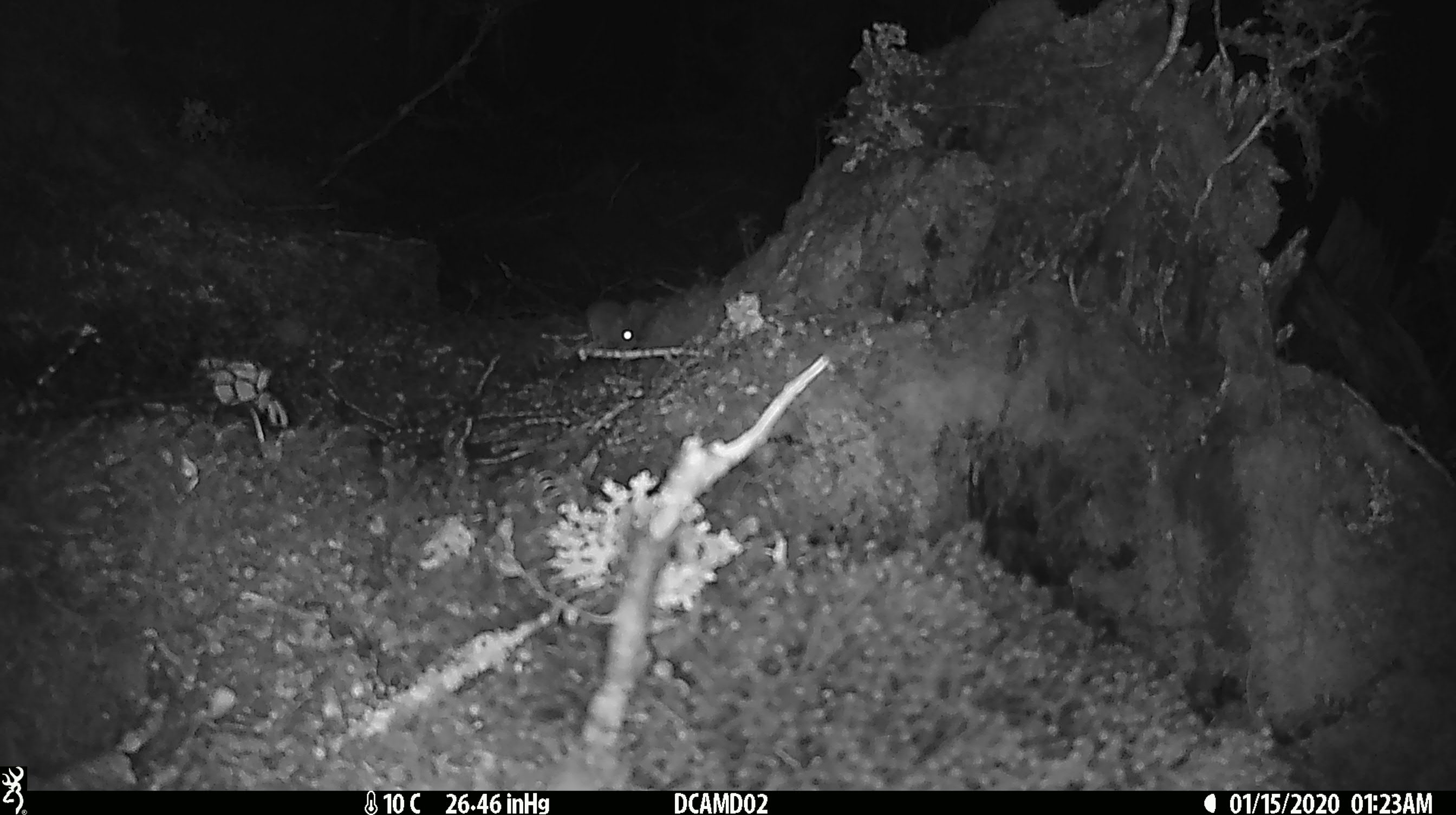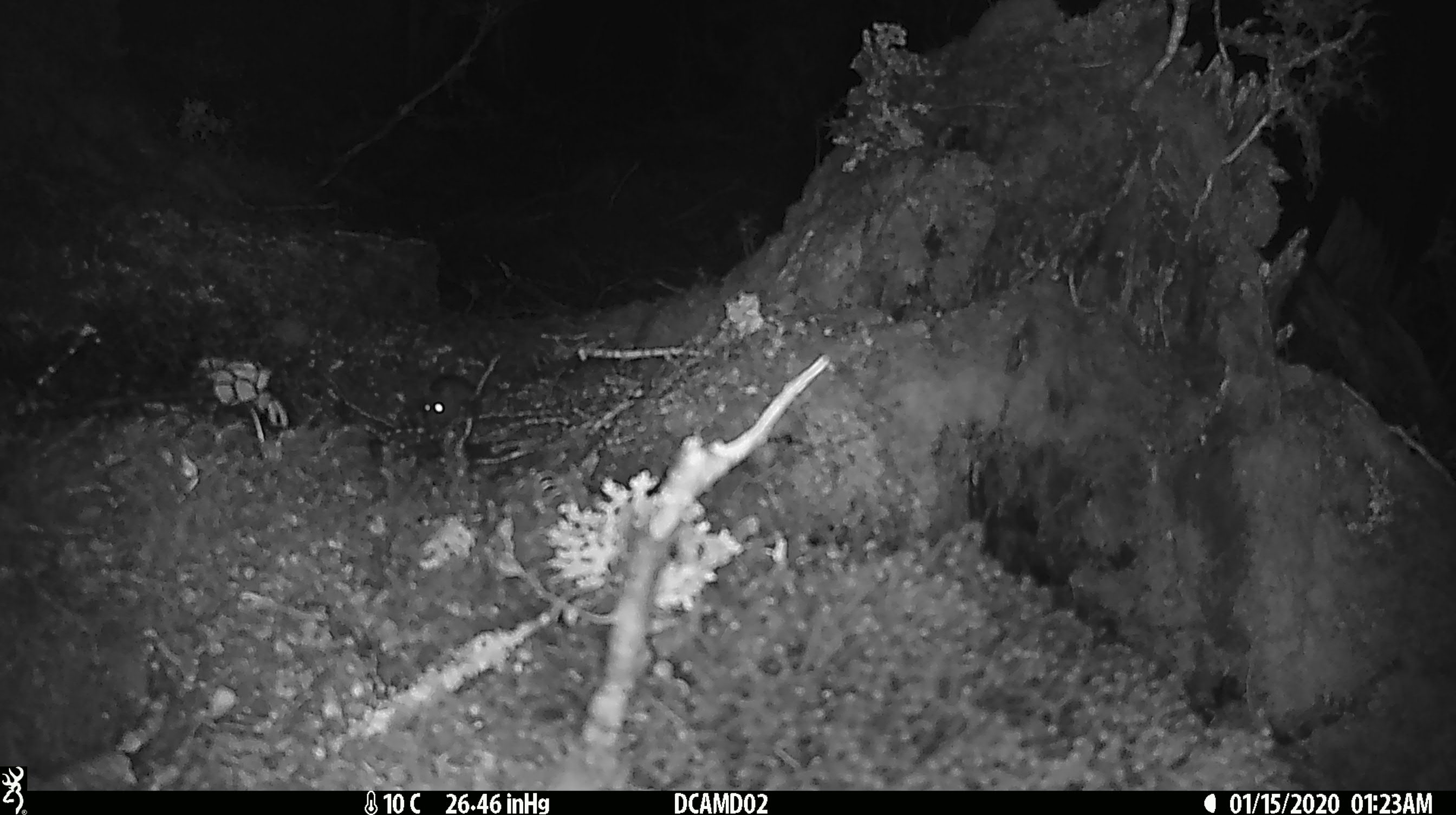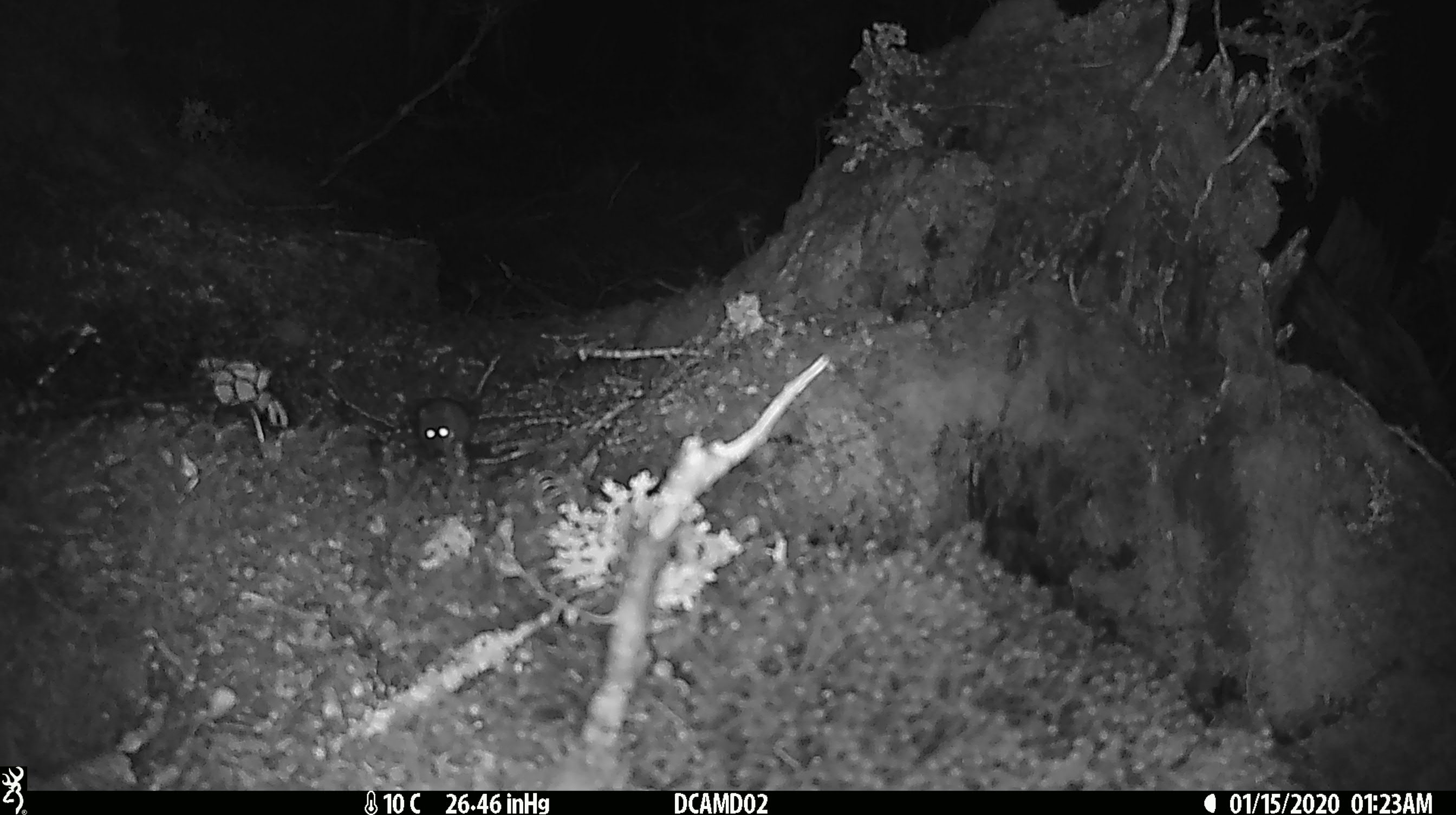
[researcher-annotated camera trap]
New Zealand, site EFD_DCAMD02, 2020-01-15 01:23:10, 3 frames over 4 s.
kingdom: Animalia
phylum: Chordata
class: Mammalia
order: Rodentia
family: Muridae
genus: Mus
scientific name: Mus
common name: mouse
Mouse (Mus).